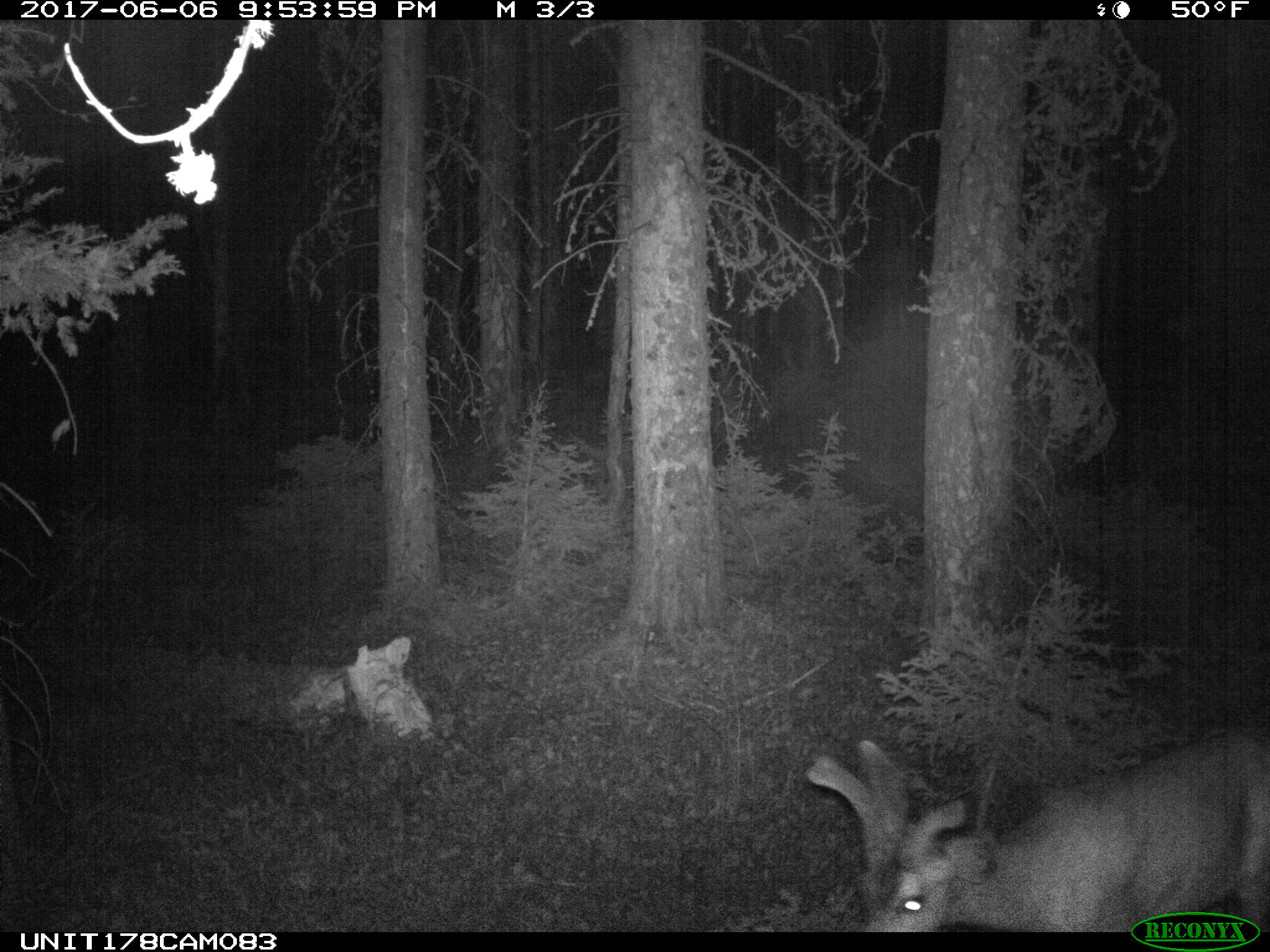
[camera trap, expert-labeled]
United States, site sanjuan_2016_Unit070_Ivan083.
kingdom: Animalia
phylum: Chordata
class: Mammalia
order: Artiodactyla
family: Cervidae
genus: Odocoileus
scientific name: Odocoileus hemionus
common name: mule deer